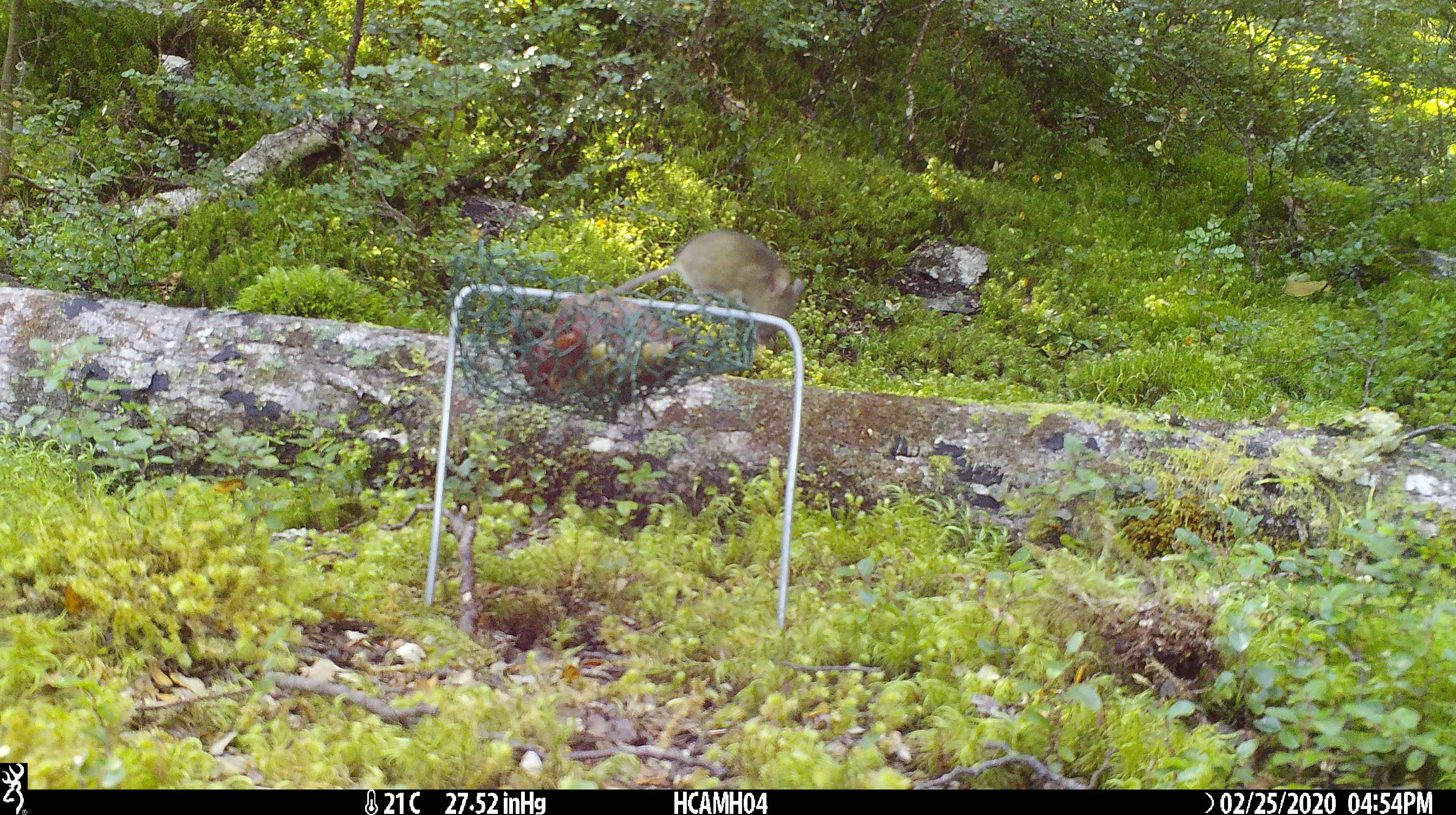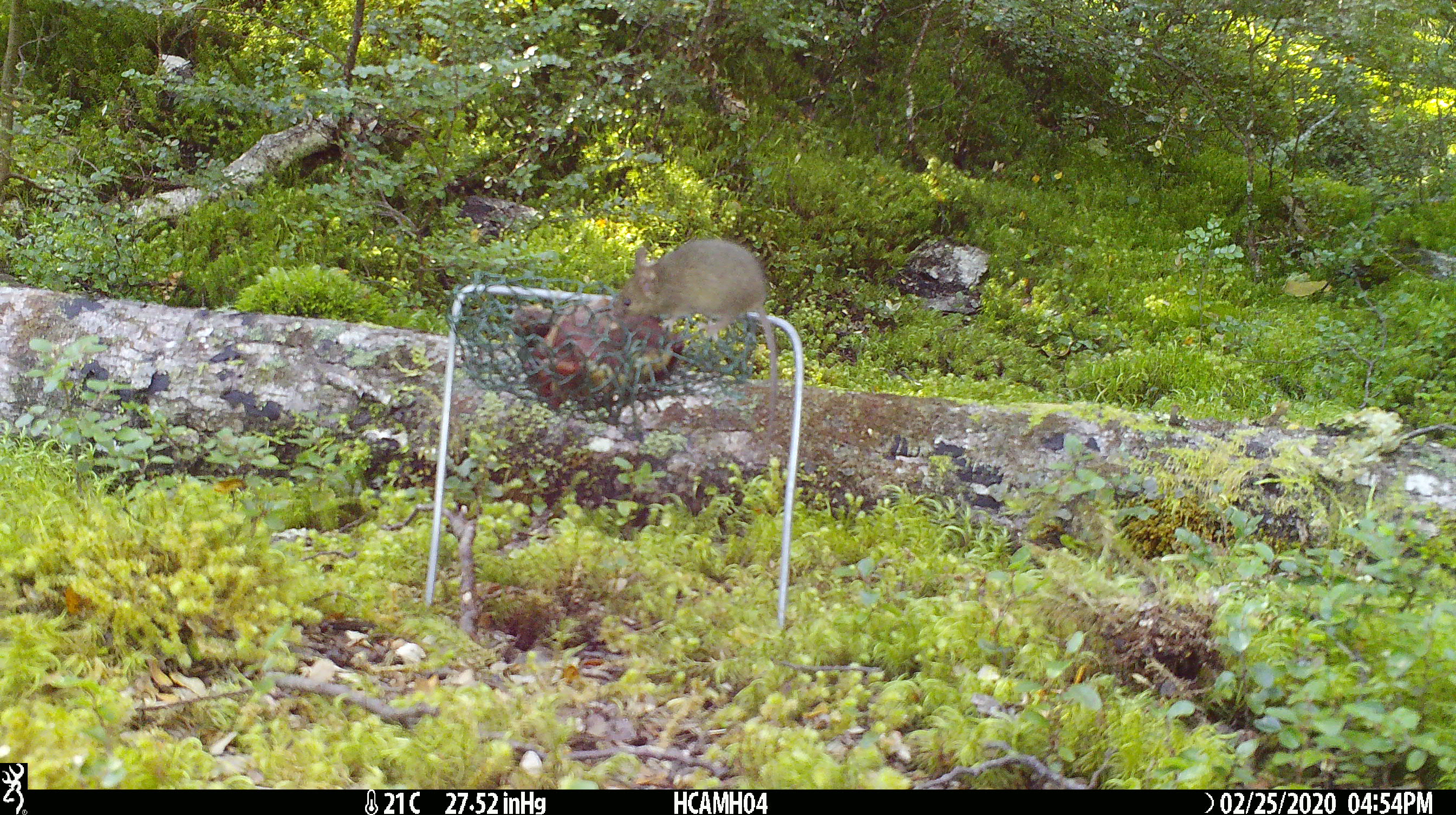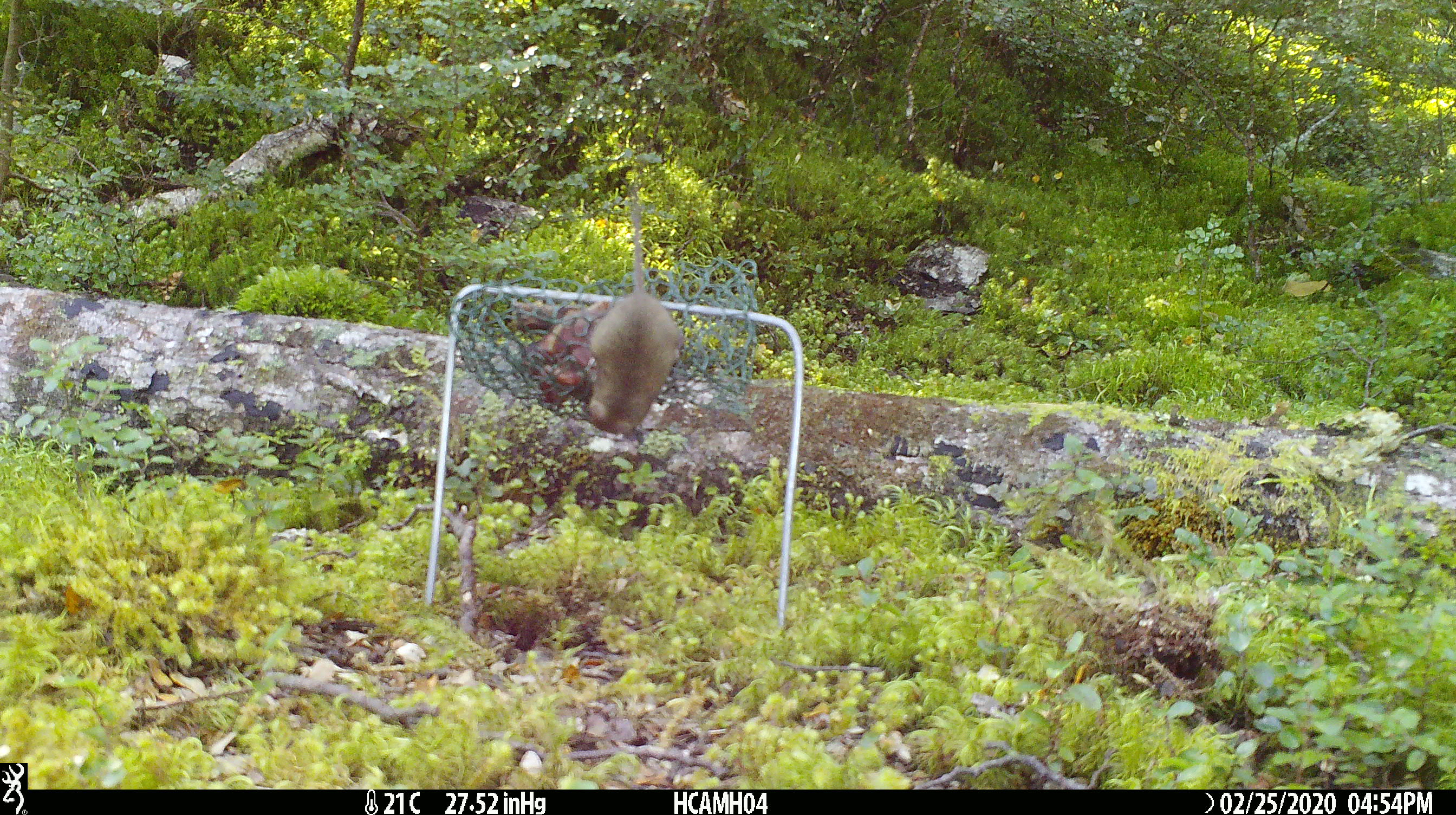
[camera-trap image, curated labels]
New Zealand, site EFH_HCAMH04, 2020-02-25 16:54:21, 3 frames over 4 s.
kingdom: Animalia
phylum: Chordata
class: Mammalia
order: Rodentia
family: Muridae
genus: Mus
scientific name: Mus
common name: mouse